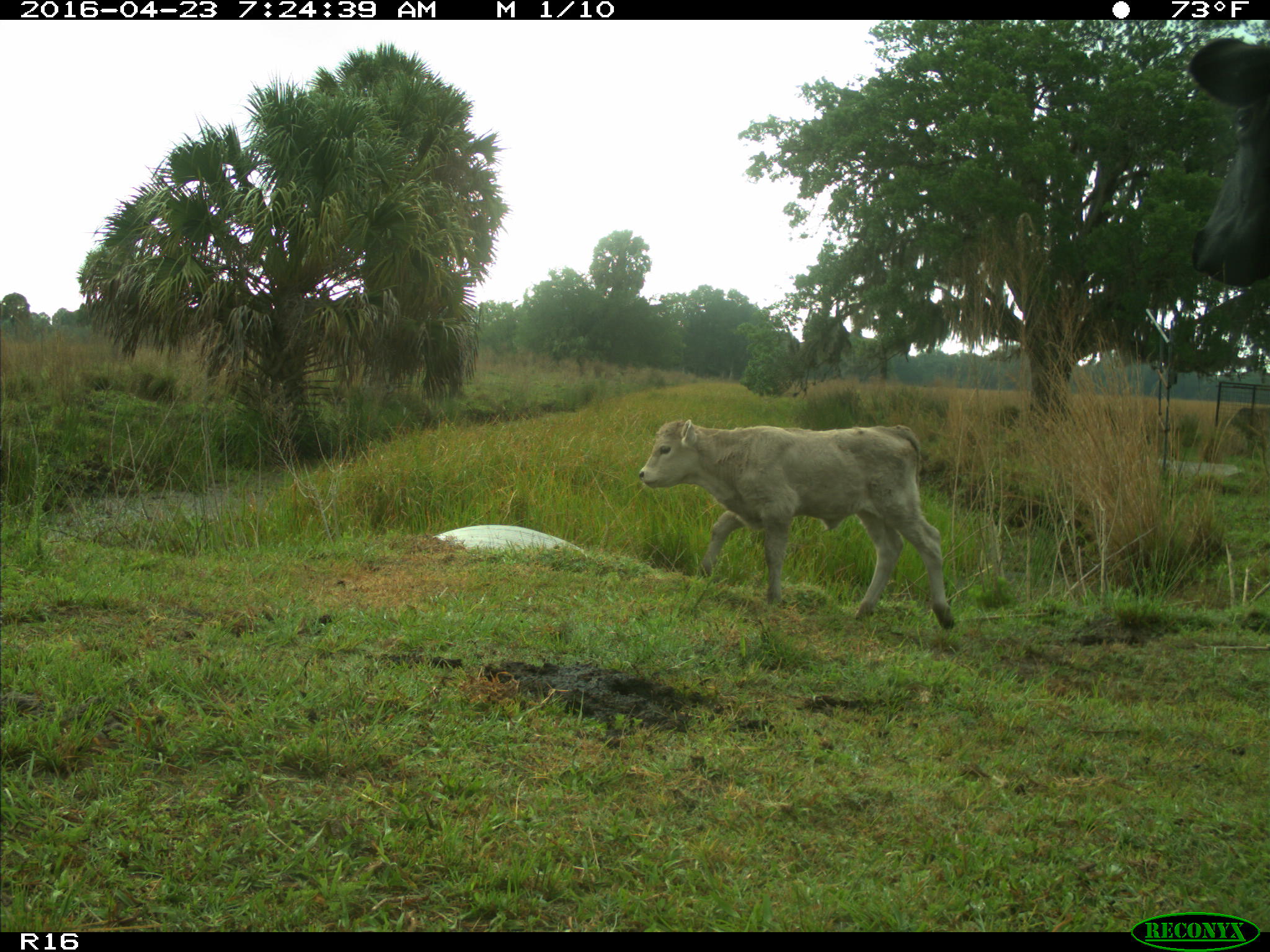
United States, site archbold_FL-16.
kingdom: Animalia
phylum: Chordata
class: Mammalia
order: Artiodactyla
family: Bovidae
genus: Bos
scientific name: Bos taurus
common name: domestic cow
Bos taurus (domestic cow).